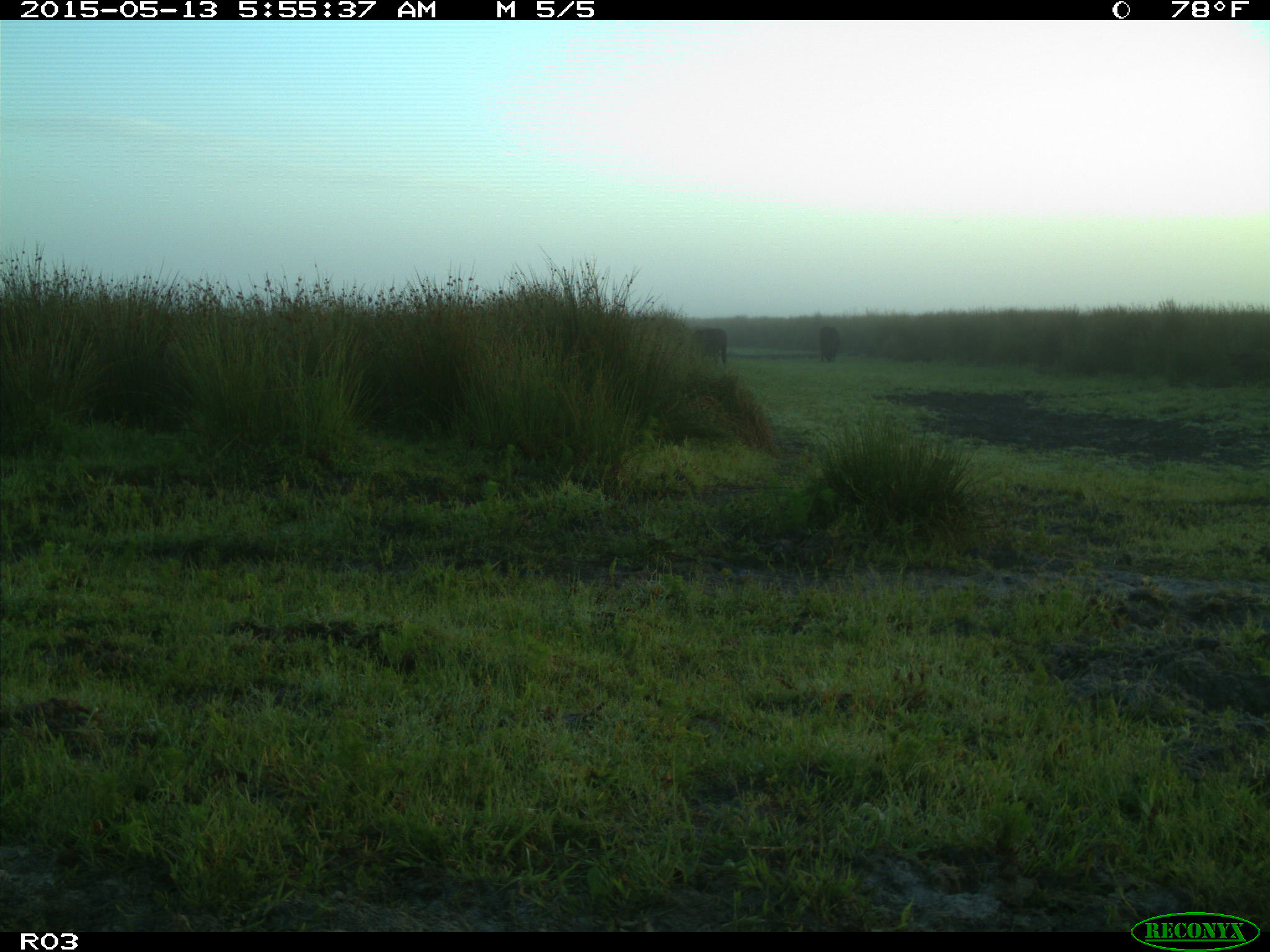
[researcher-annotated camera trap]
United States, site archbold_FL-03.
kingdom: Animalia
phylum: Chordata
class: Mammalia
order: Artiodactyla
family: Bovidae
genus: Bos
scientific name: Bos taurus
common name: domestic cow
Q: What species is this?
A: Bos taurus (domestic cow).